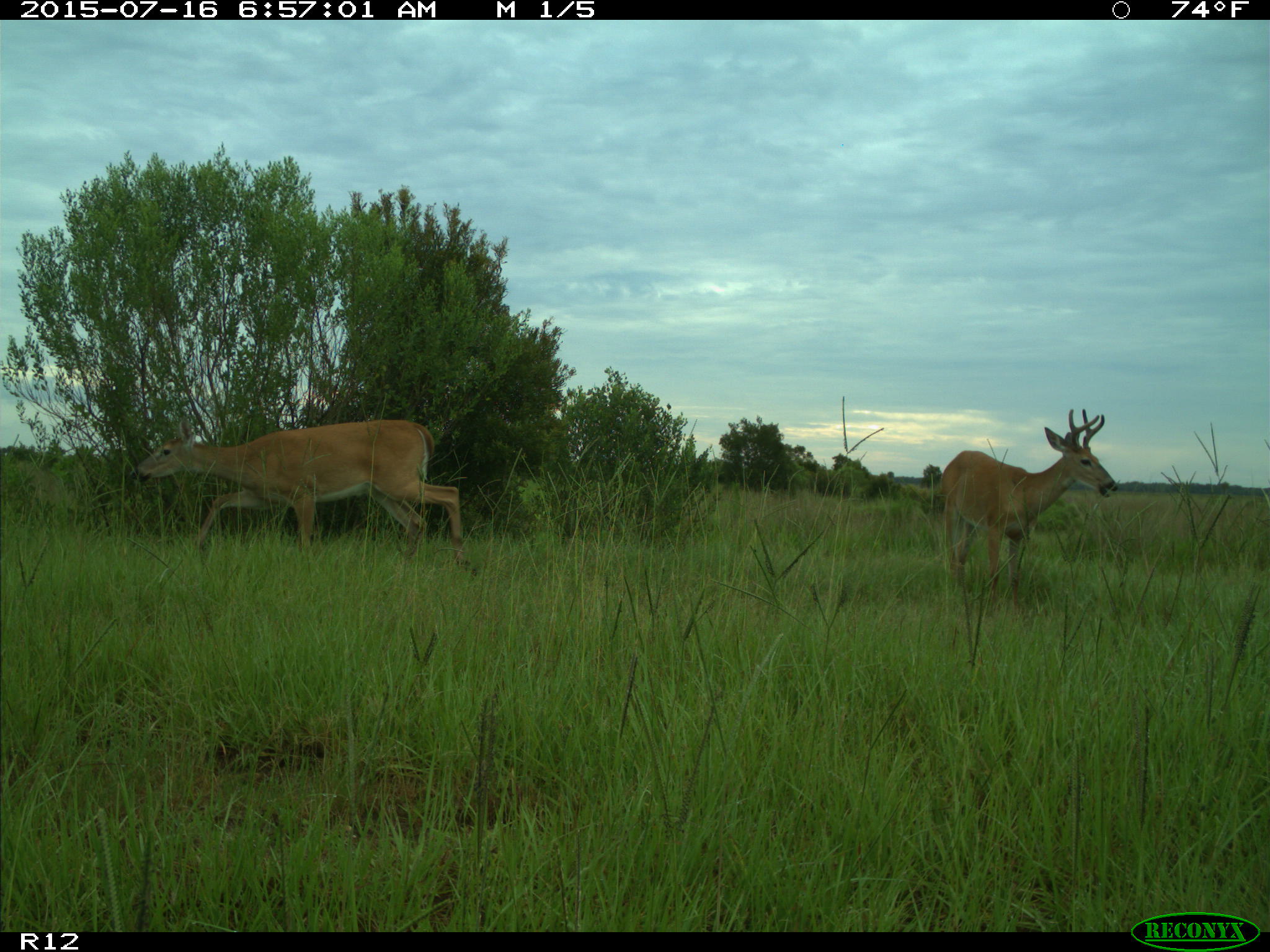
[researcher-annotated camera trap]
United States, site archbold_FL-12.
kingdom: Animalia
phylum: Chordata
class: Mammalia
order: Artiodactyla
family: Cervidae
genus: Odocoileus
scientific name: Odocoileus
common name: deer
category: unidentified deer